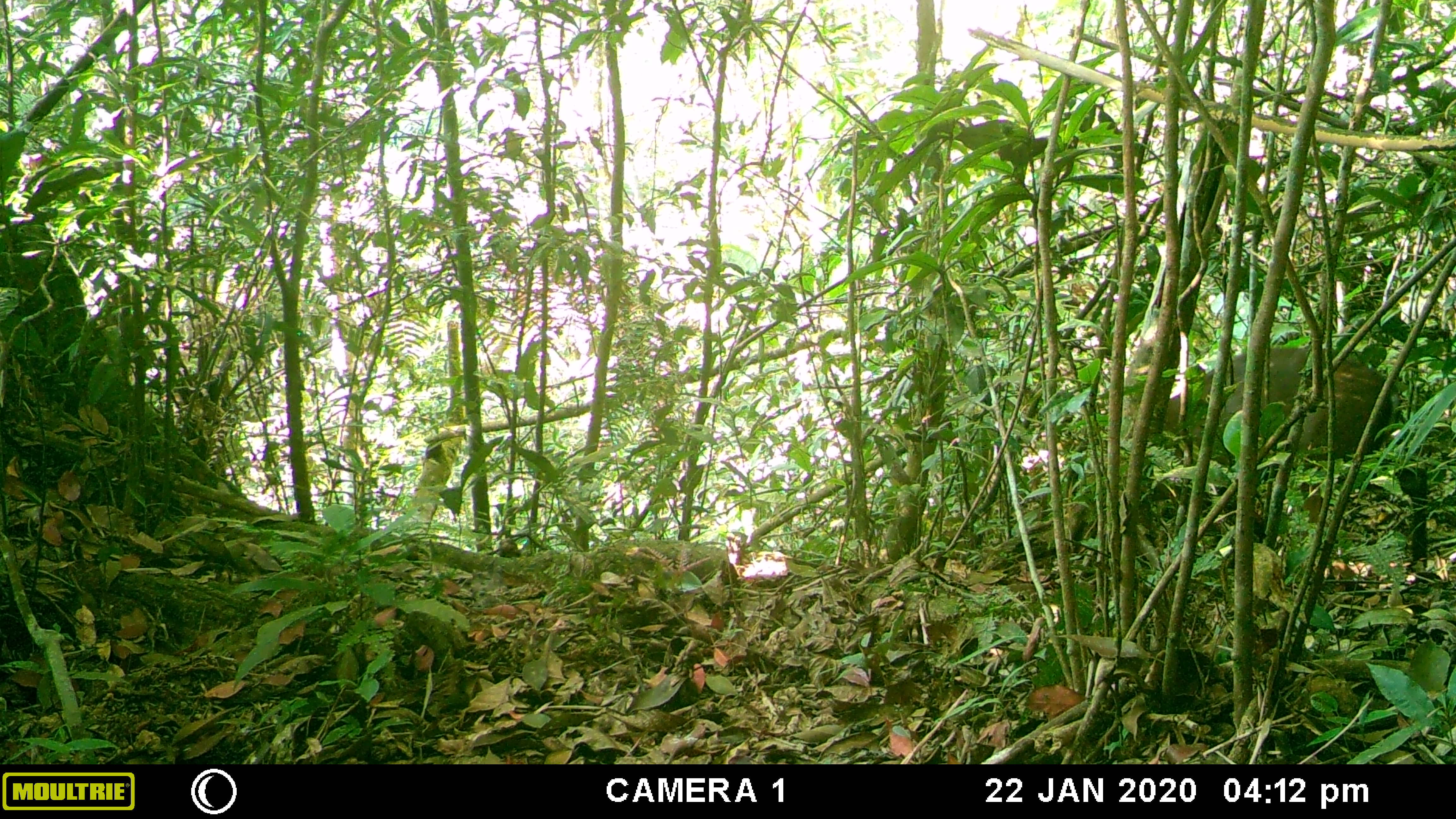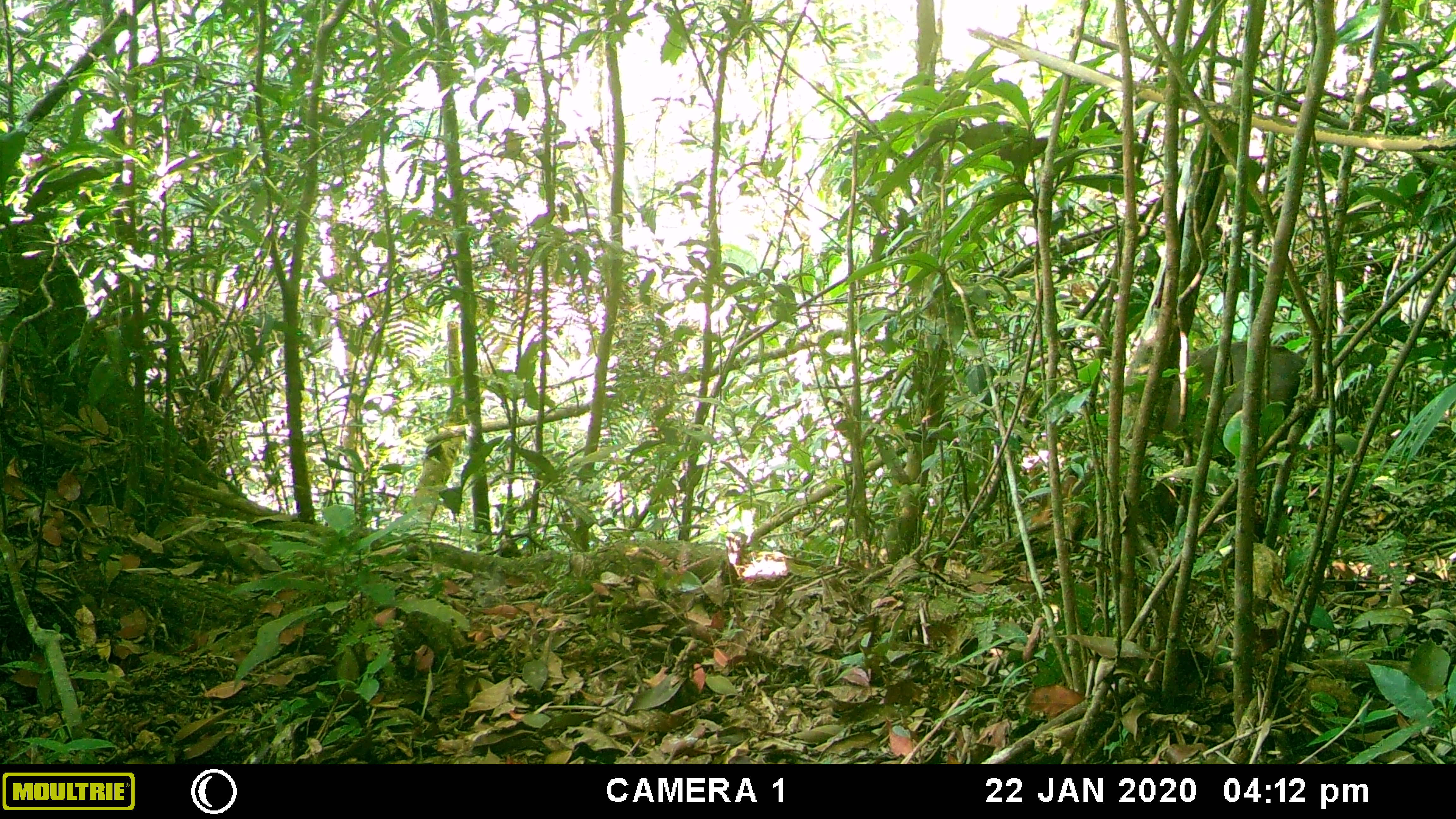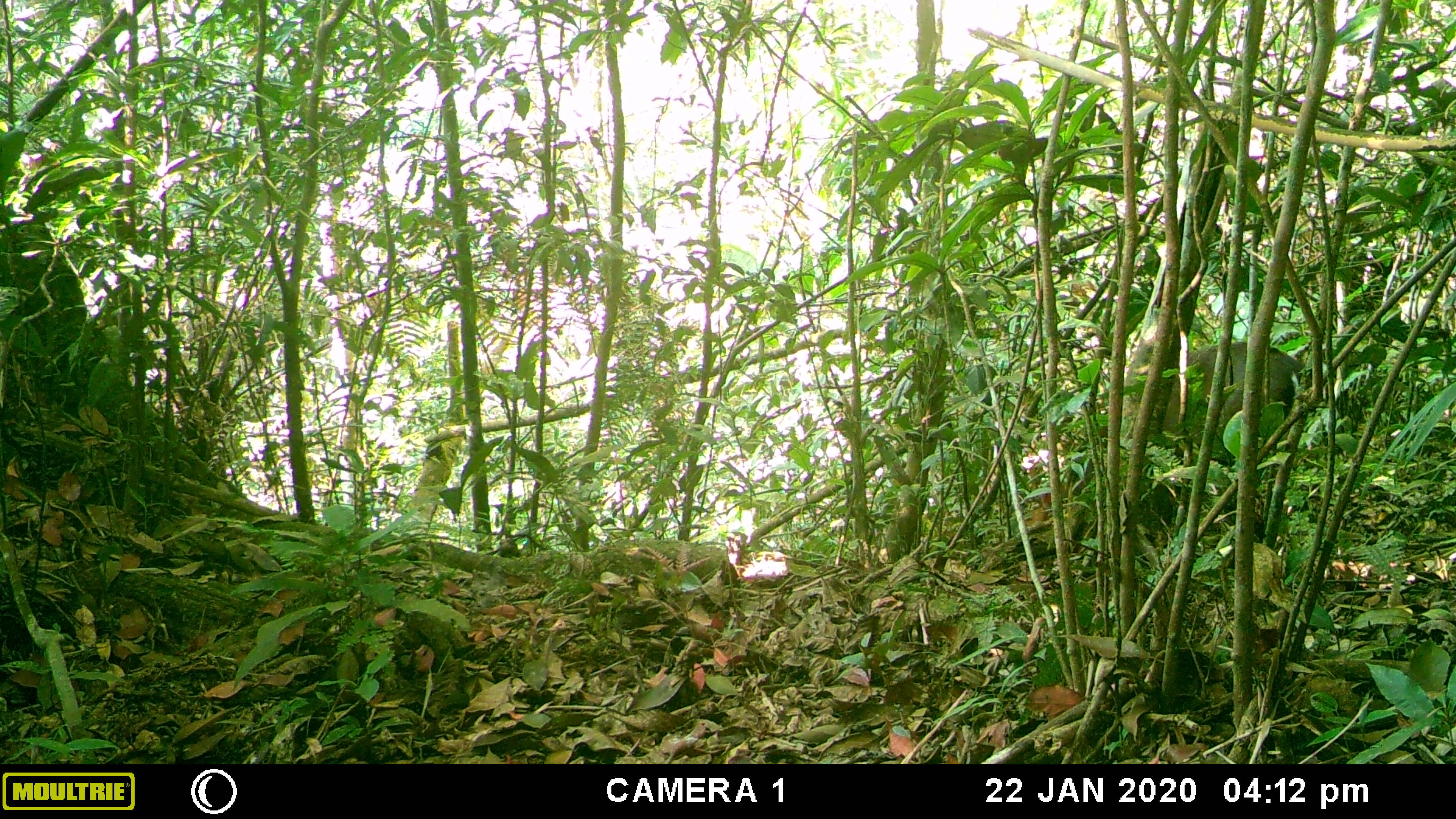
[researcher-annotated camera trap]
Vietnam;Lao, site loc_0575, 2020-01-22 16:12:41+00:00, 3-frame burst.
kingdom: Animalia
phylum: Chordata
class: Mammalia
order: Artiodactyla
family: Cervidae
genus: Muntiacus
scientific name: Muntiacus rooseveltorum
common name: roosevelt's muntjac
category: roosevelts muntjac group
Roosevelts muntjac group (roosevelt's muntjac) (Muntiacus rooseveltorum). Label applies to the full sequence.